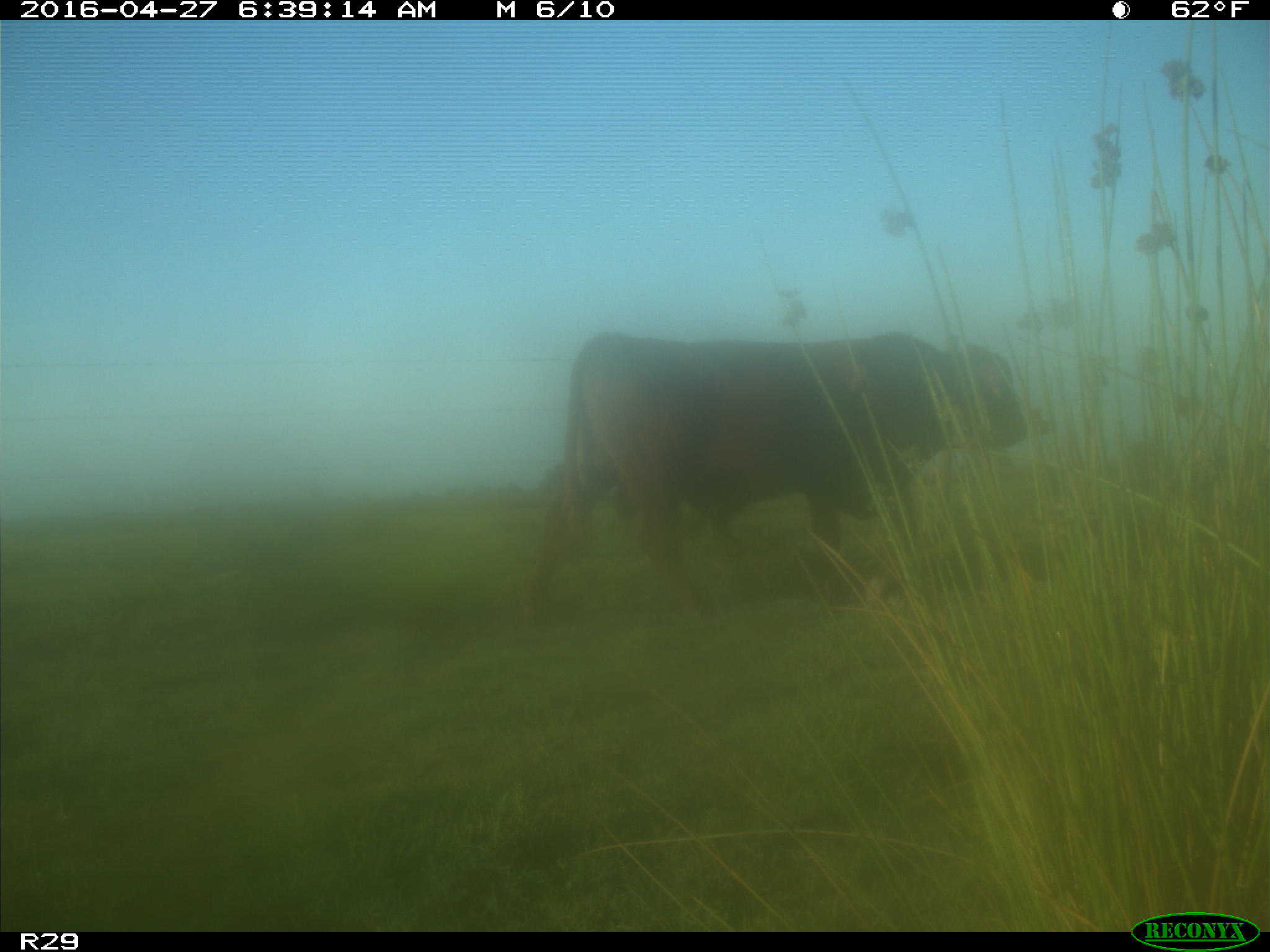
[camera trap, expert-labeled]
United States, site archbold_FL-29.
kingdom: Animalia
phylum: Chordata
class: Mammalia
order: Artiodactyla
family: Bovidae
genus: Bos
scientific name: Bos taurus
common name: domestic cow